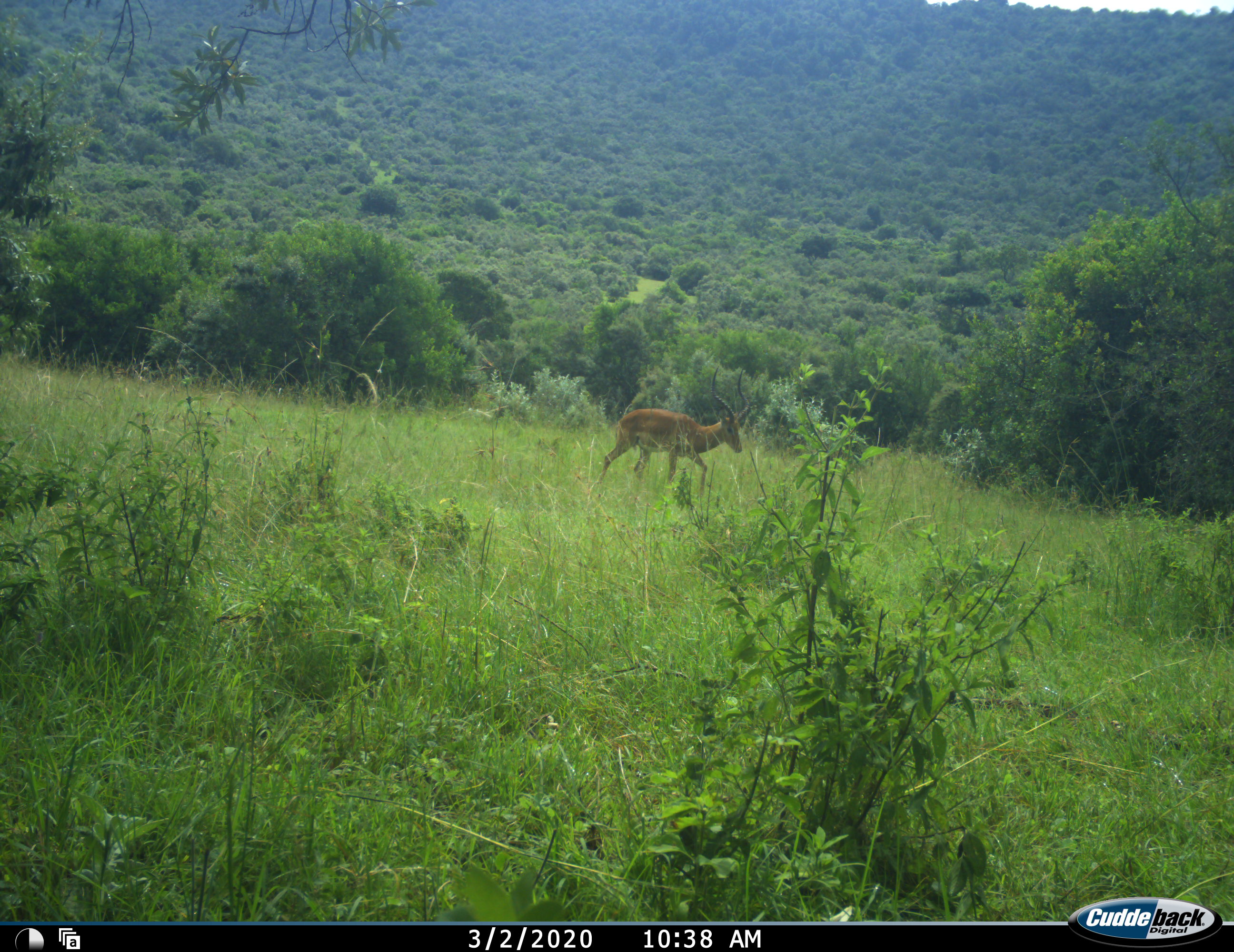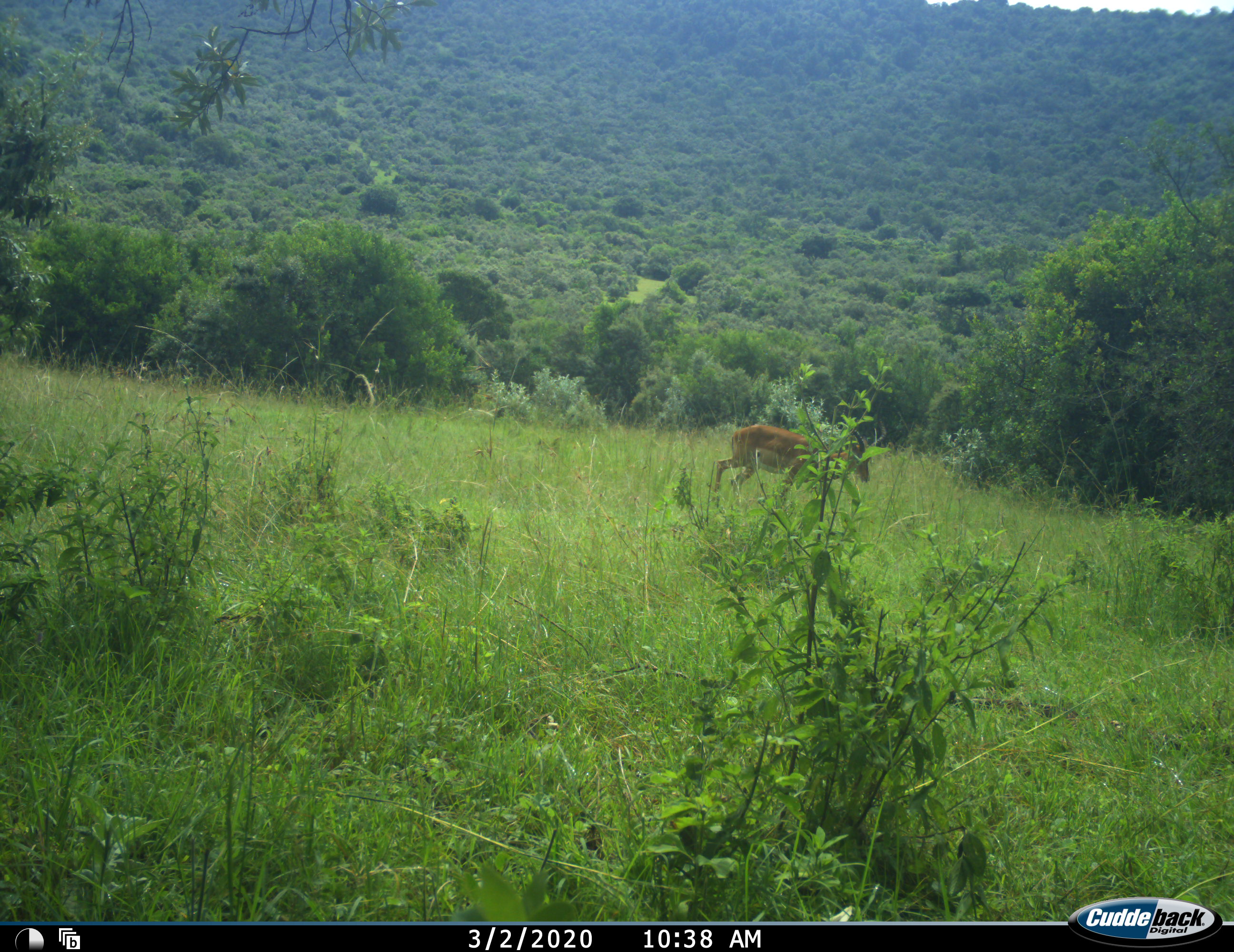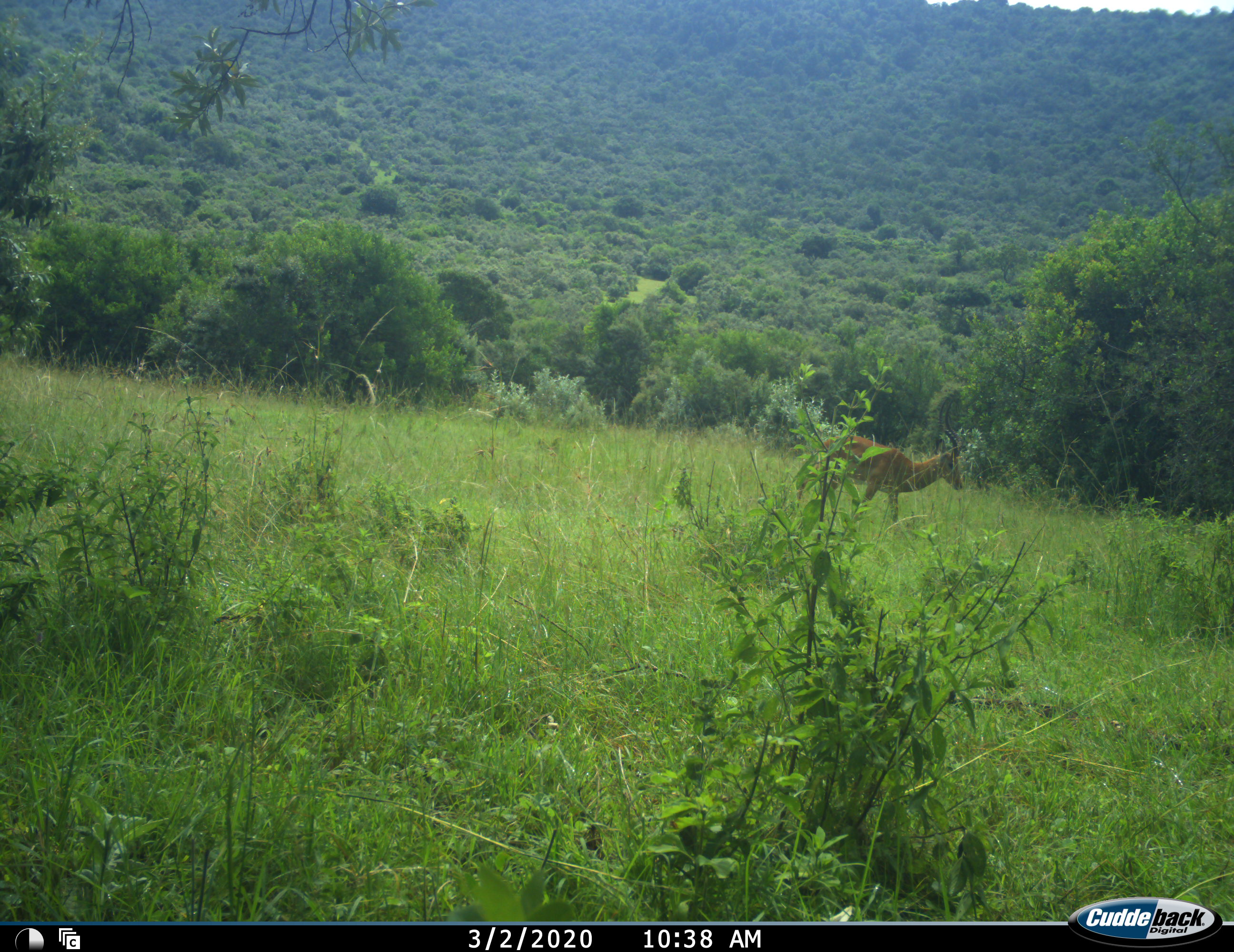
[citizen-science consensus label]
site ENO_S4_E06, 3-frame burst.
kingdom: Animalia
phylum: Chordata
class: Mammalia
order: Artiodactyla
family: Bovidae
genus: Aepyceros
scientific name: Aepyceros melampus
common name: impala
Impala (Aepyceros melampus), count 1. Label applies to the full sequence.